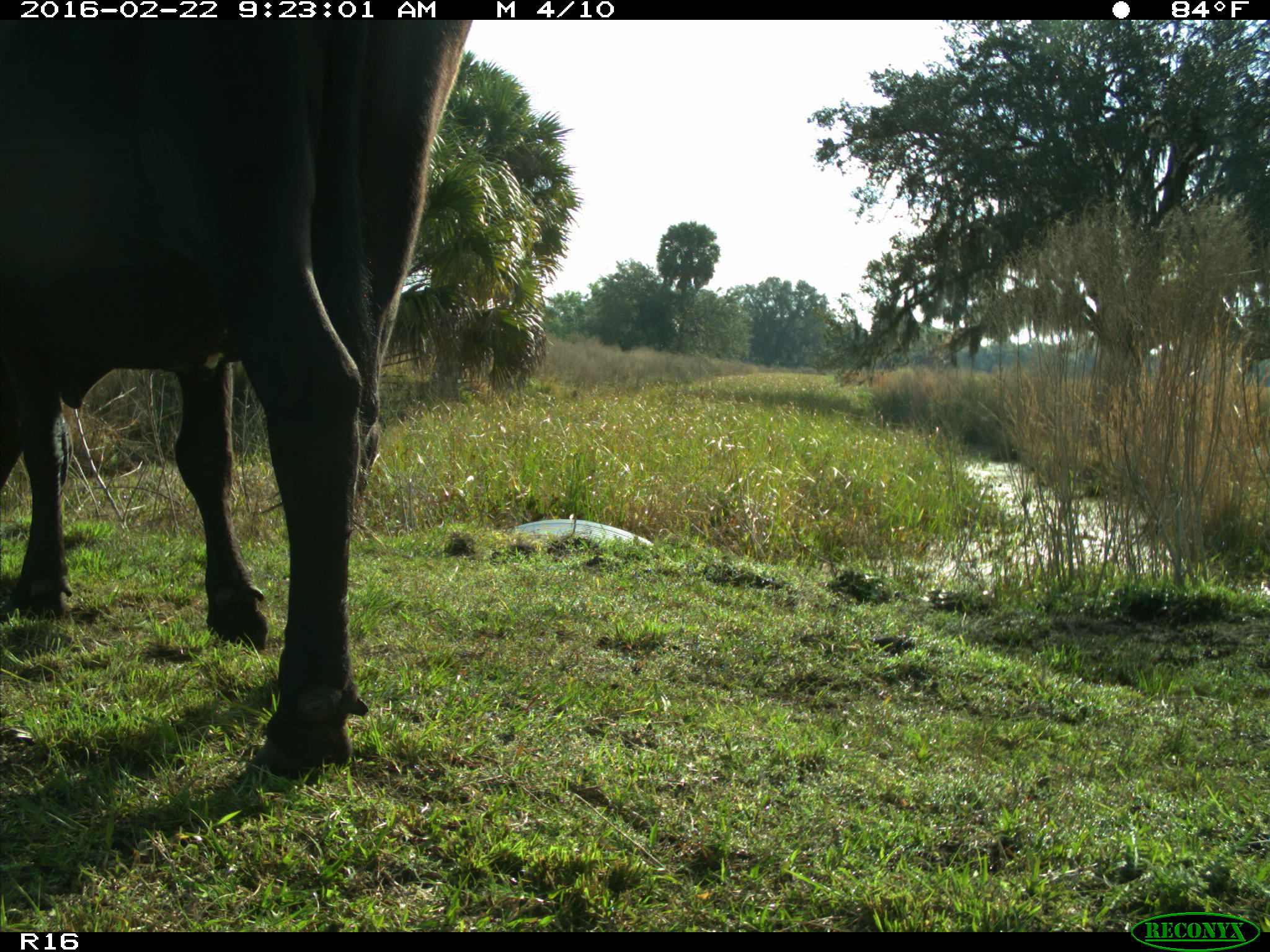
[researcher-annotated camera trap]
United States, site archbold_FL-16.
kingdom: Animalia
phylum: Chordata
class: Mammalia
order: Artiodactyla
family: Bovidae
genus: Bos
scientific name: Bos taurus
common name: domestic cow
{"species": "Bos taurus (domestic cow)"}